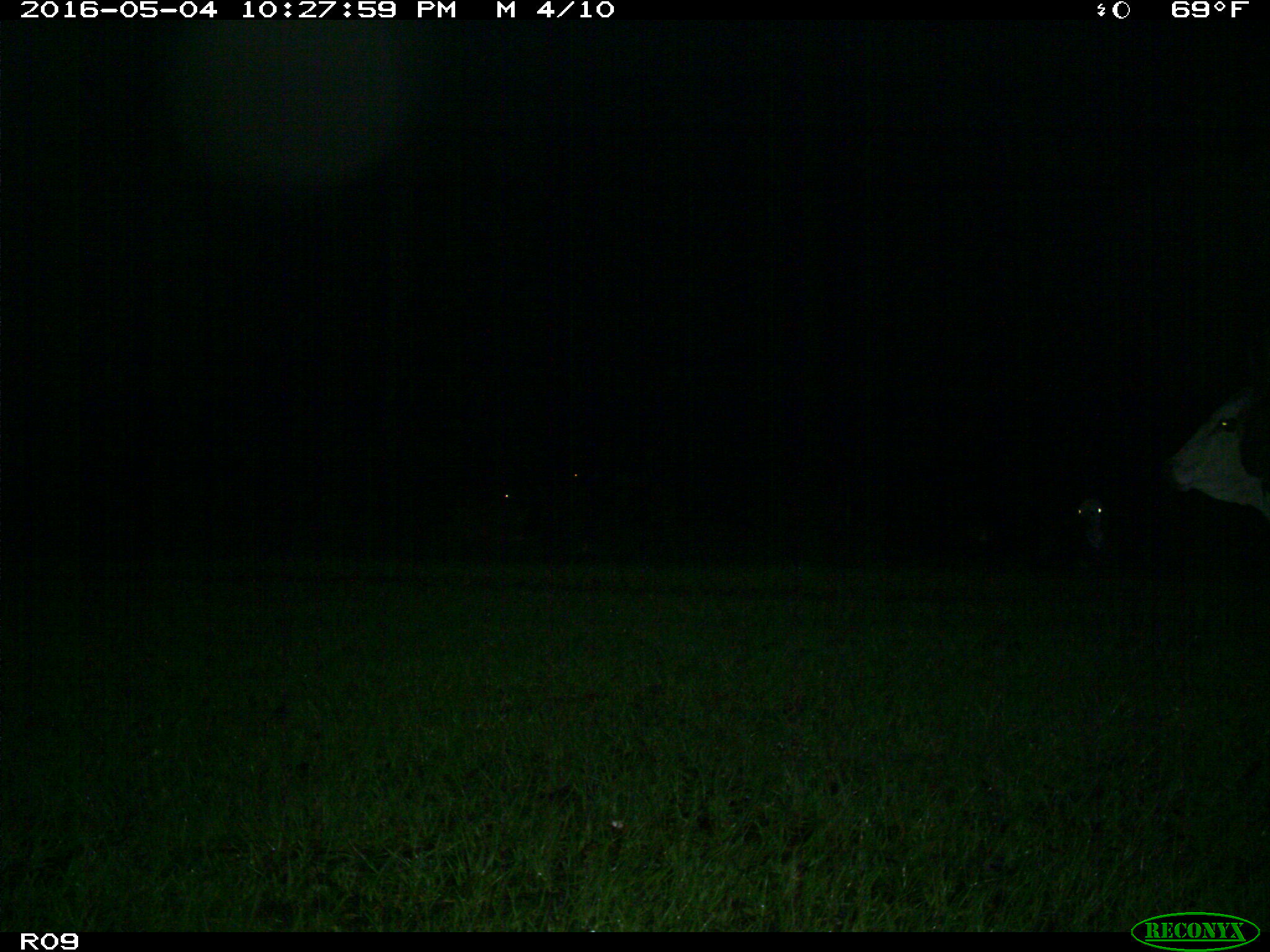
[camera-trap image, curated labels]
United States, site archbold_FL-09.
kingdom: Animalia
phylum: Chordata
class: Mammalia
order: Artiodactyla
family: Bovidae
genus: Bos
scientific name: Bos taurus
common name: domestic cow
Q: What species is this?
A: Bos taurus (domestic cow).